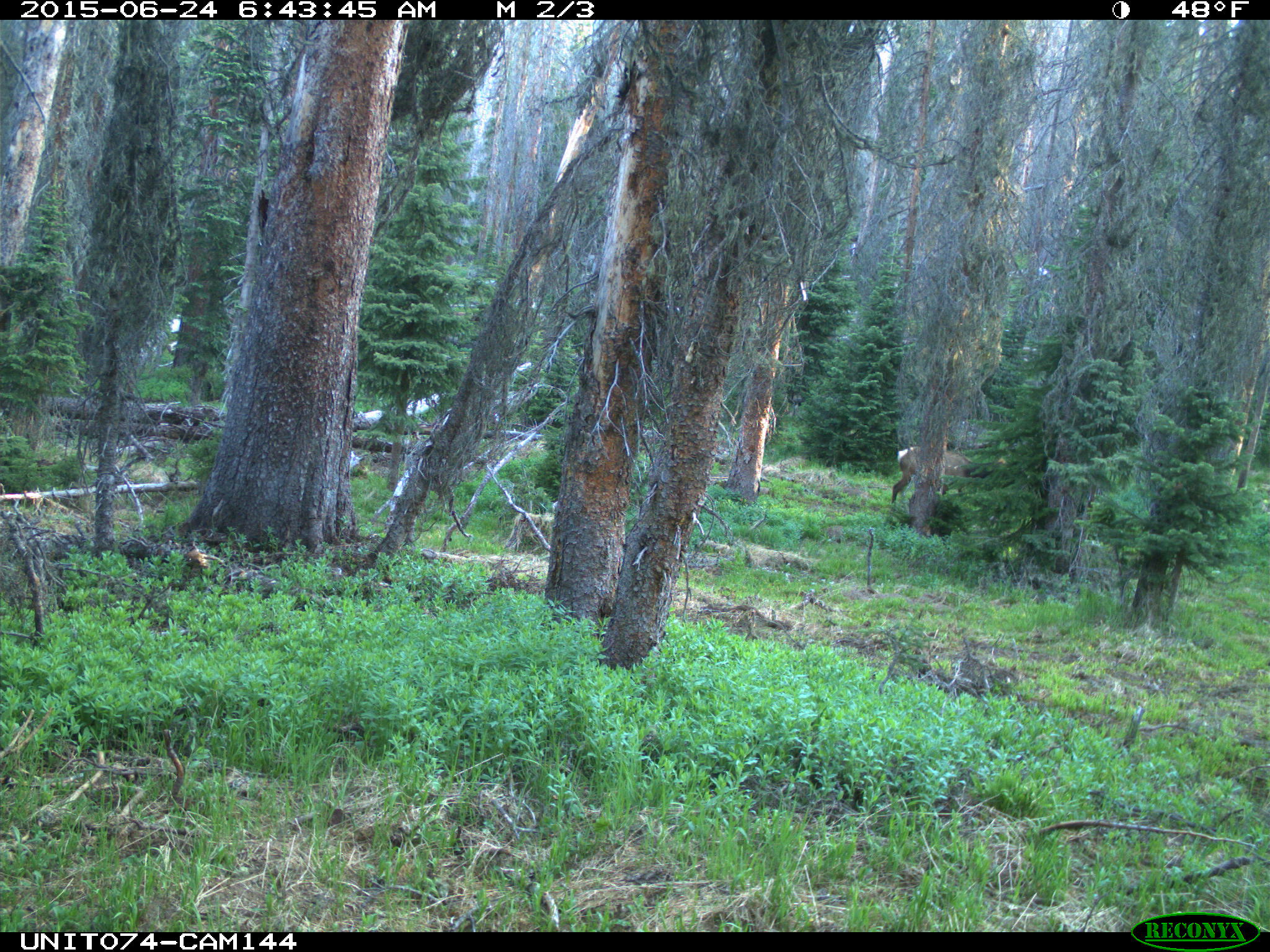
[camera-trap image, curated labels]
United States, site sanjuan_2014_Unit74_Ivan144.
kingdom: Animalia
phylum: Chordata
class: Mammalia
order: Artiodactyla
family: Cervidae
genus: Cervus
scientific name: Cervus elaphus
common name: red deer